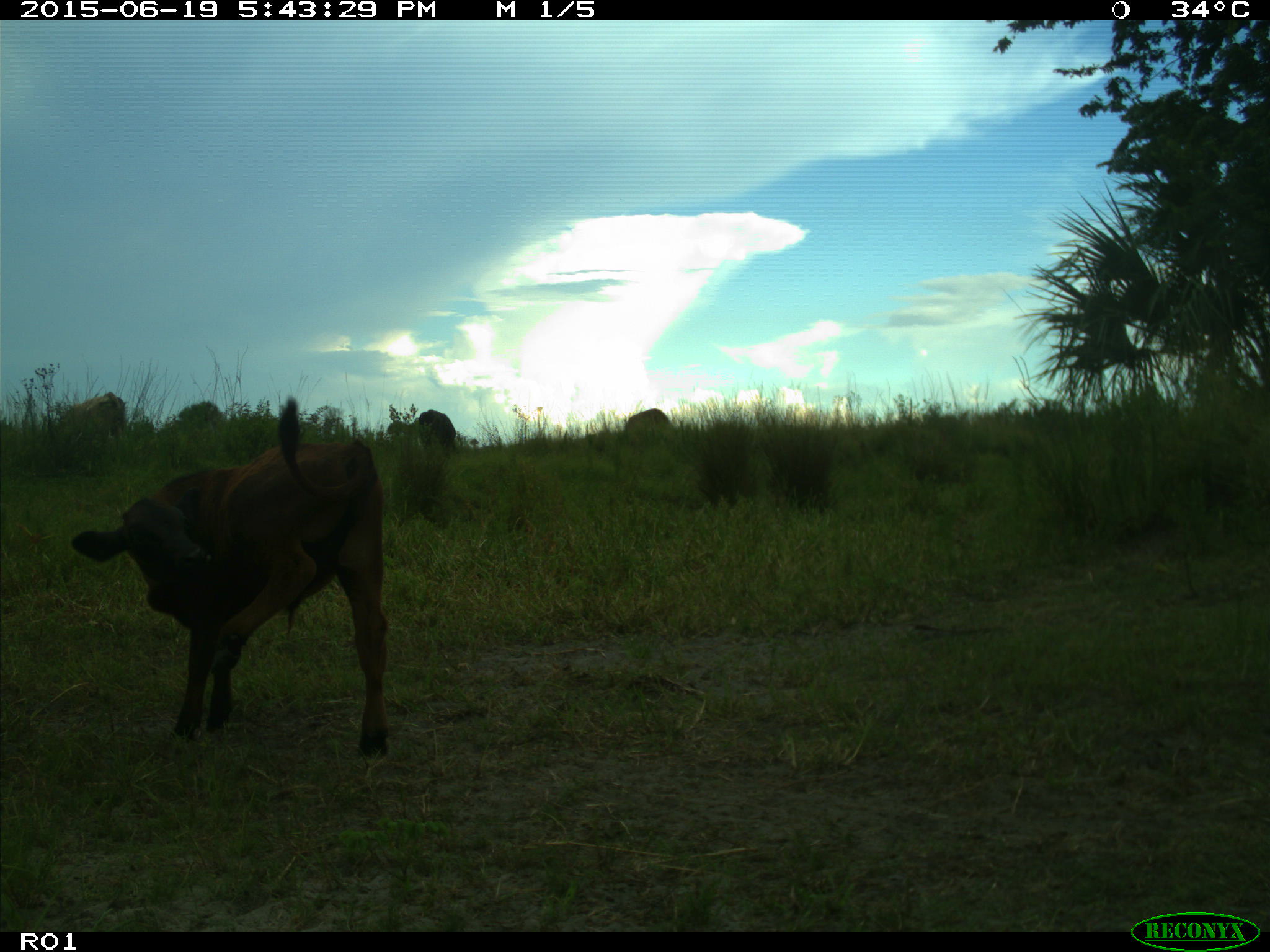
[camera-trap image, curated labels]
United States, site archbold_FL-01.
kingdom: Animalia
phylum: Chordata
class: Mammalia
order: Artiodactyla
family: Bovidae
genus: Bos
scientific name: Bos taurus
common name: domestic cow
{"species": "Bos taurus (domestic cow)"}